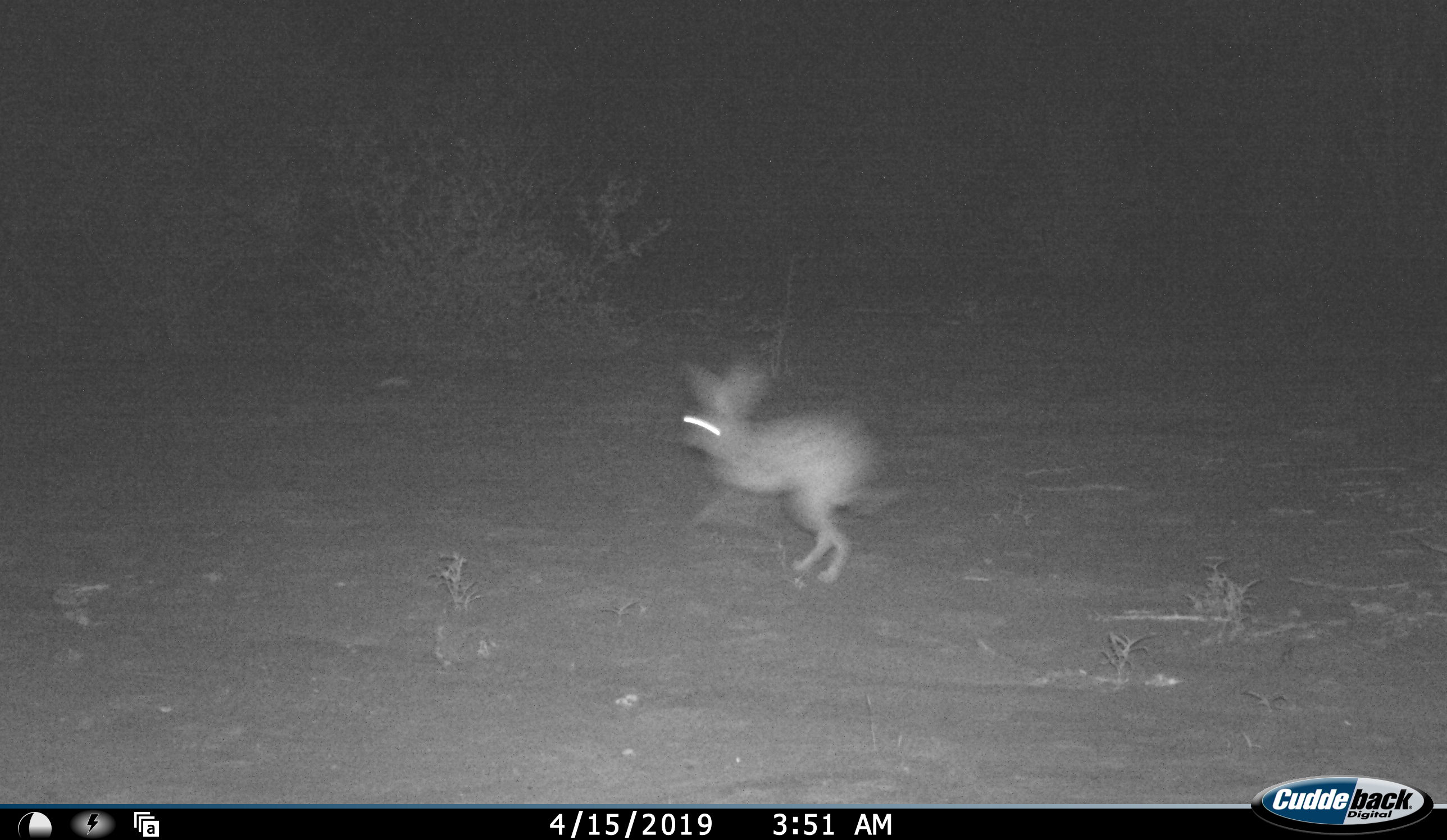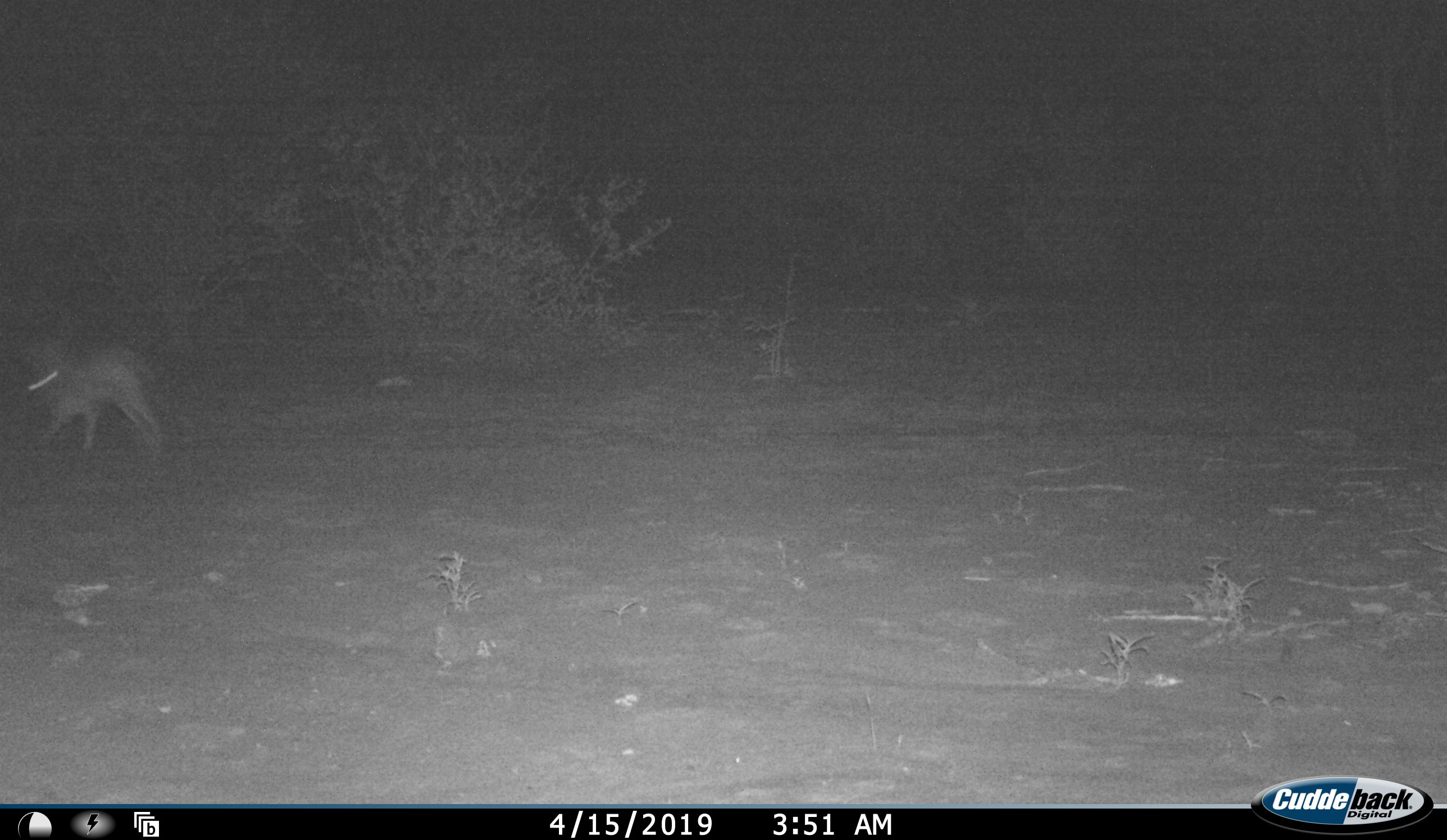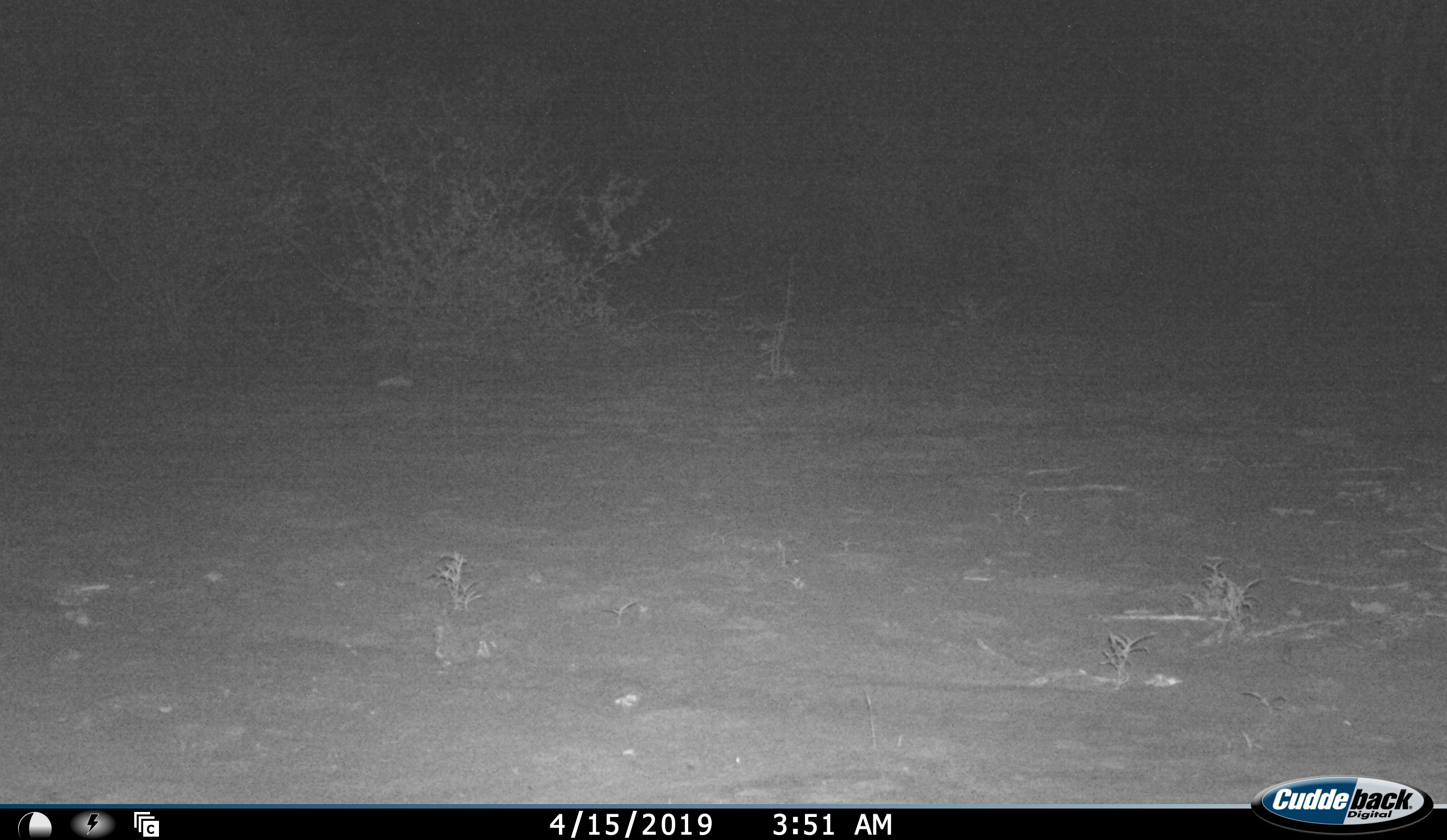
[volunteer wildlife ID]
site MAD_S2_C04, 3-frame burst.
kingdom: Animalia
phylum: Chordata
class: Mammalia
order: Lagomorpha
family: Leporidae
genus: Lepus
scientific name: Lepus capensis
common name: cape hare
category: harecape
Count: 1.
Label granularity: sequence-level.